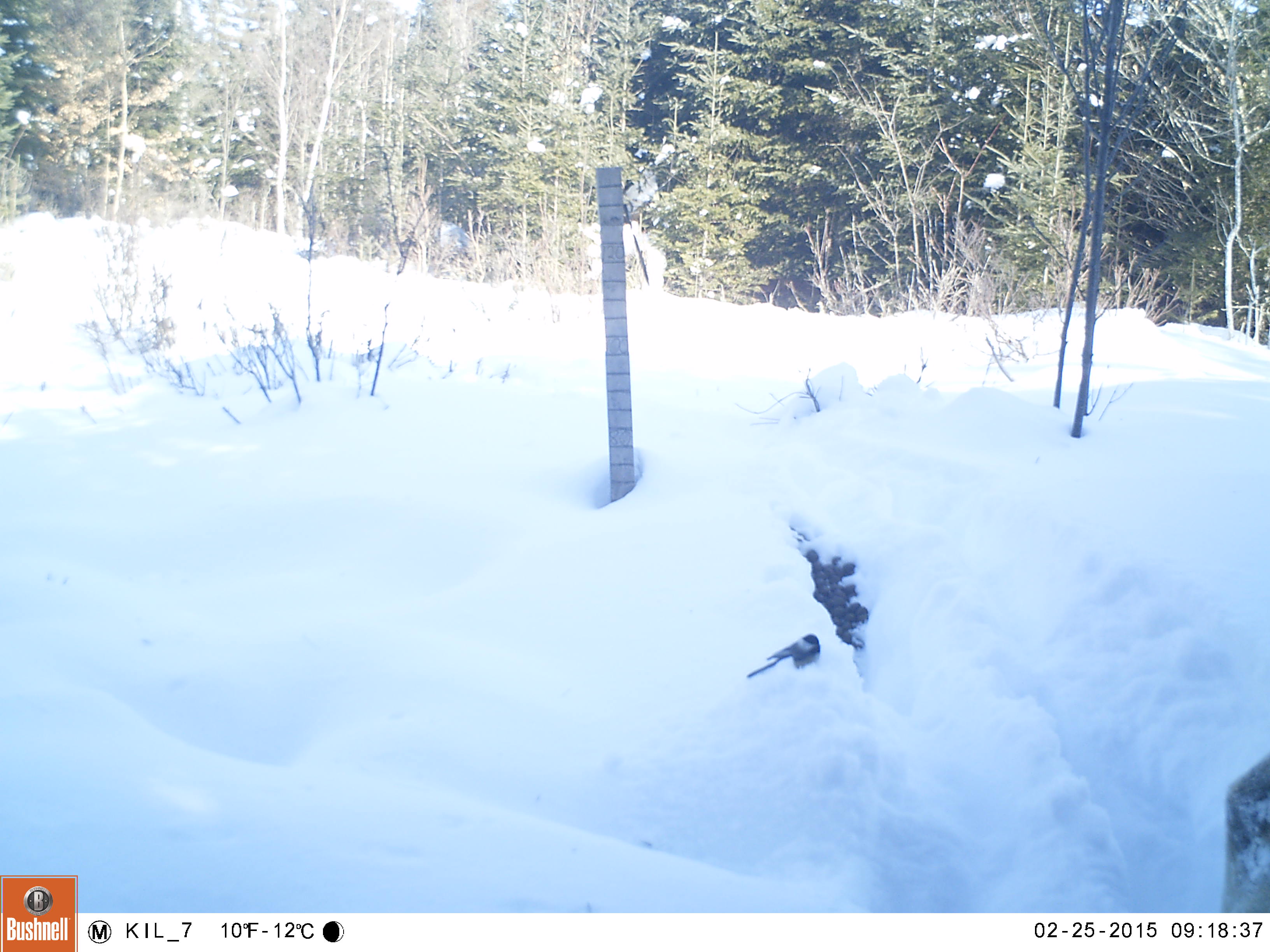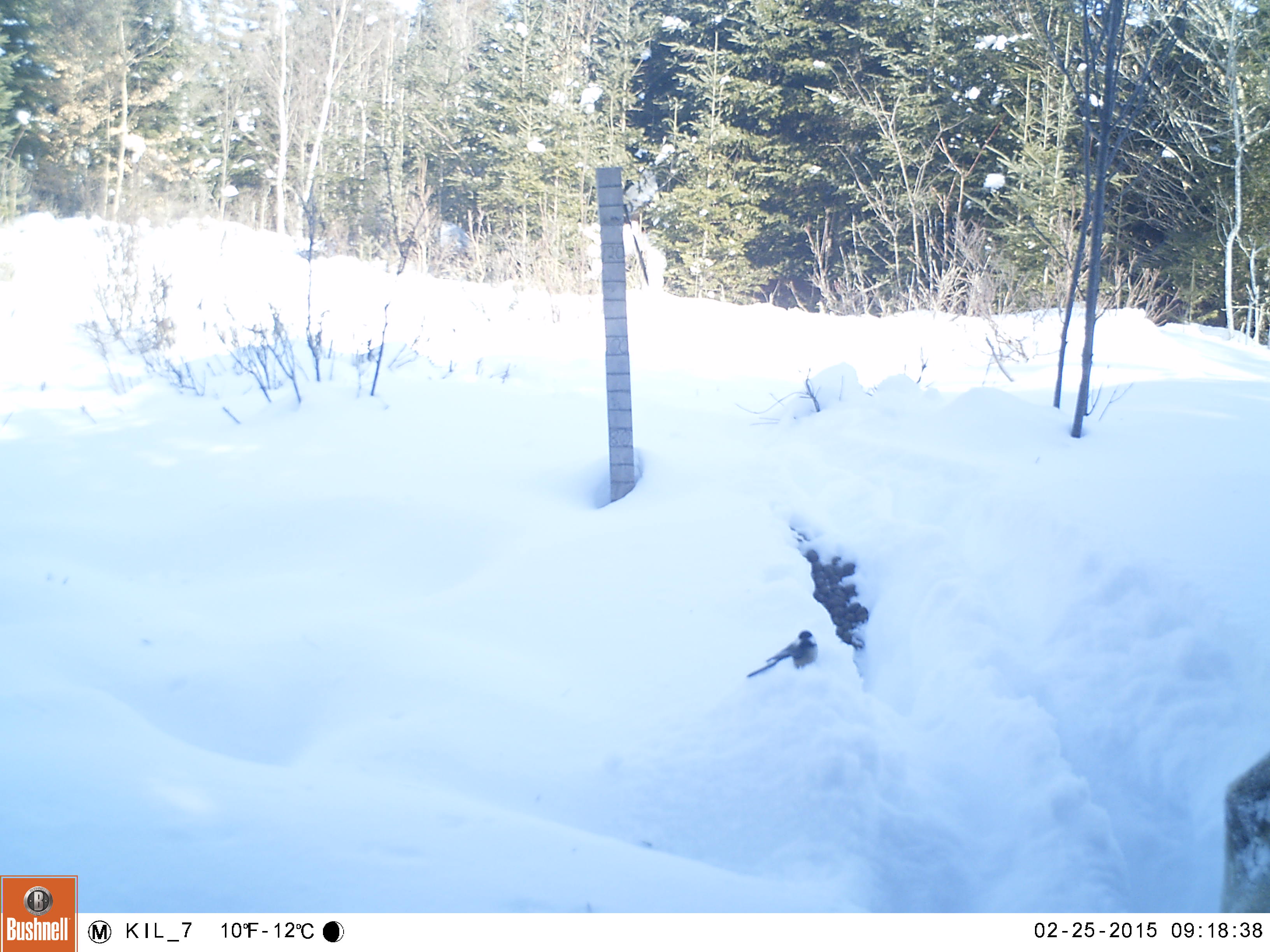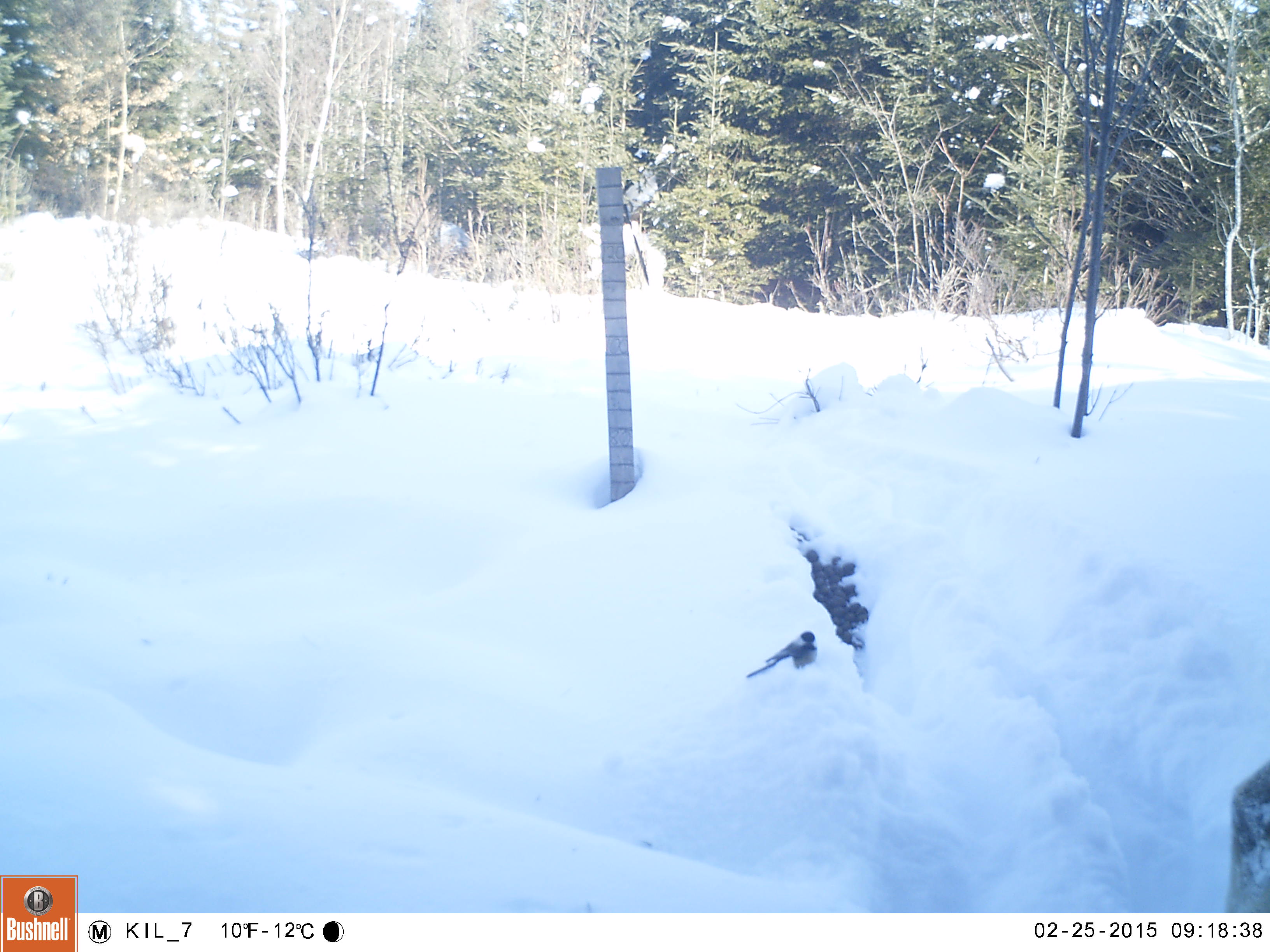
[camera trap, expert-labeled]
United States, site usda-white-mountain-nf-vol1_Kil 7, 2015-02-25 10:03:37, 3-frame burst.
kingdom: Animalia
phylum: Chordata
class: Mammalia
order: Artiodactyla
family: Cervidae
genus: Alces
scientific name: Alces alces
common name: moose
Moose (Alces alces).